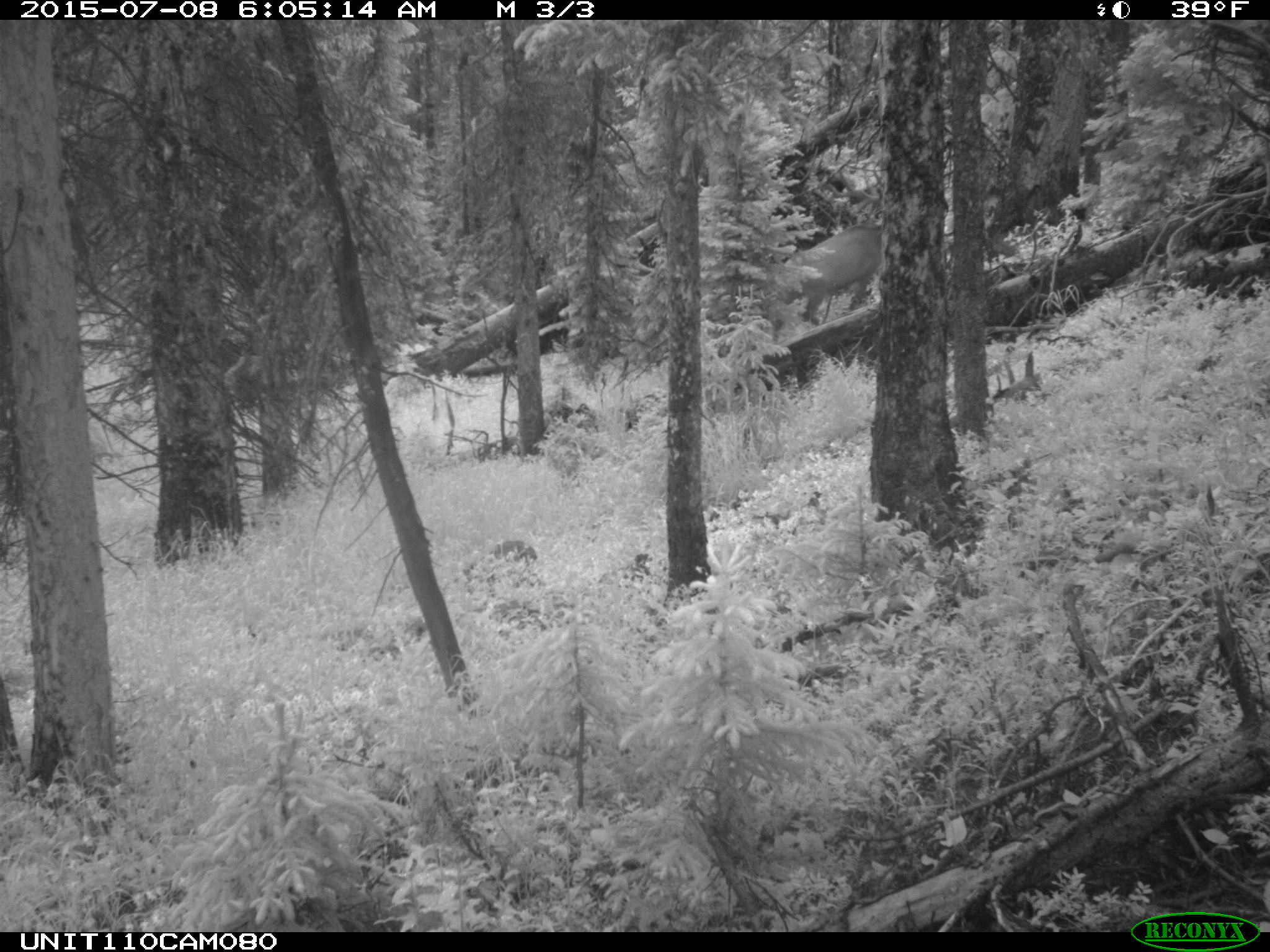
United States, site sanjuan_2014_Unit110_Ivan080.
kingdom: Animalia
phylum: Chordata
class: Mammalia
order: Artiodactyla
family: Cervidae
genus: Cervus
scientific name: Cervus elaphus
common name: red deer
Cervus elaphus (red deer).